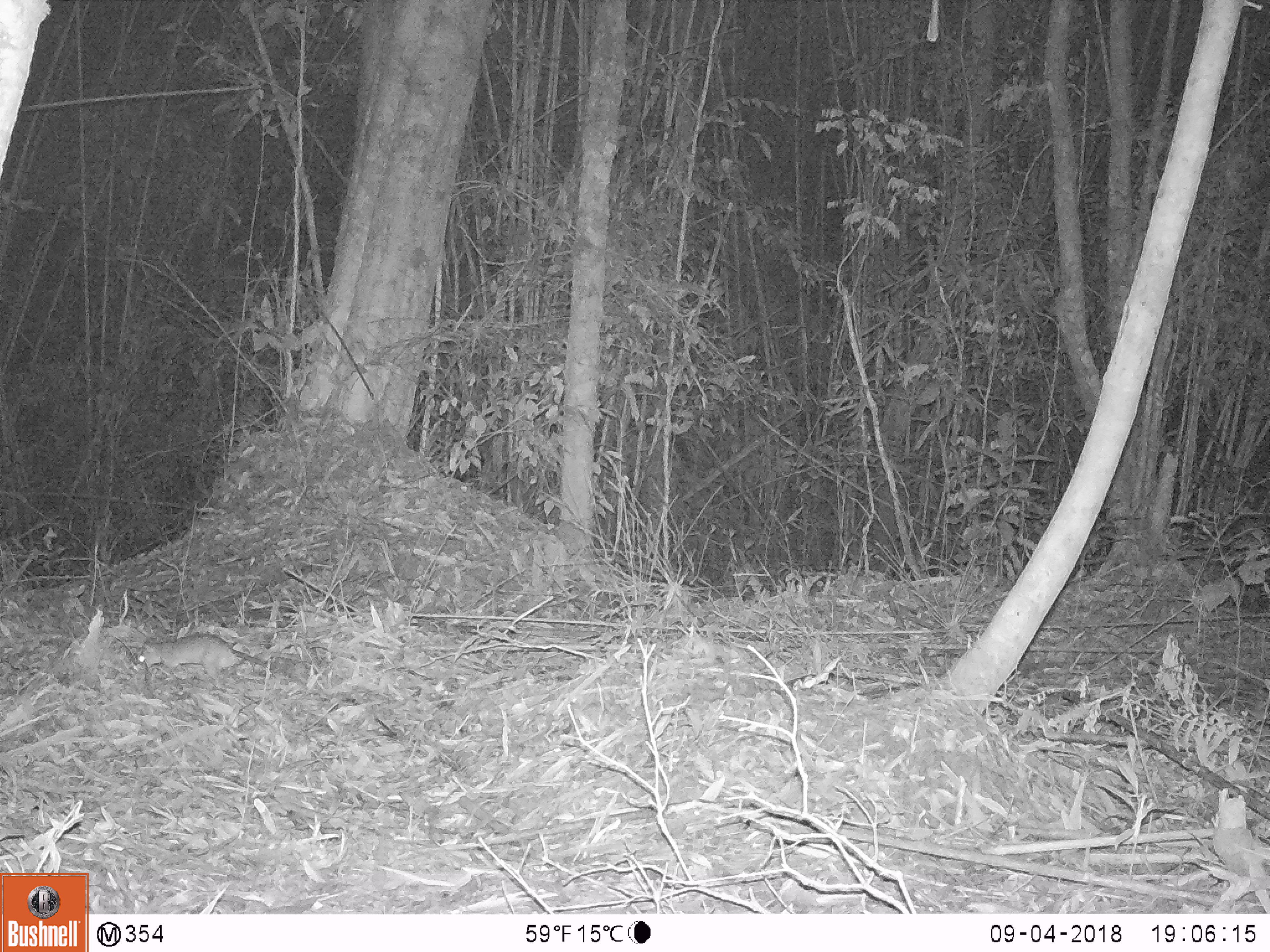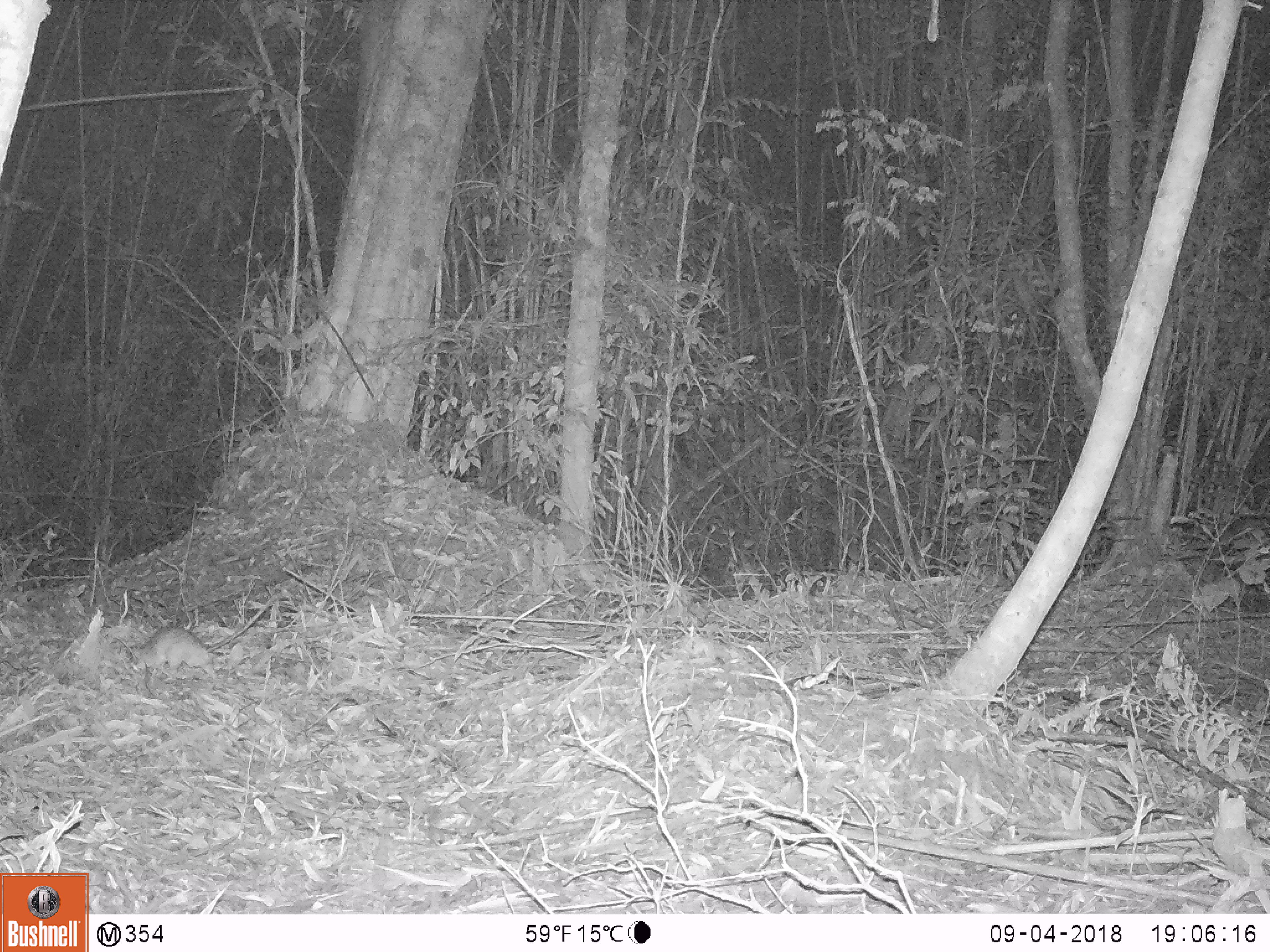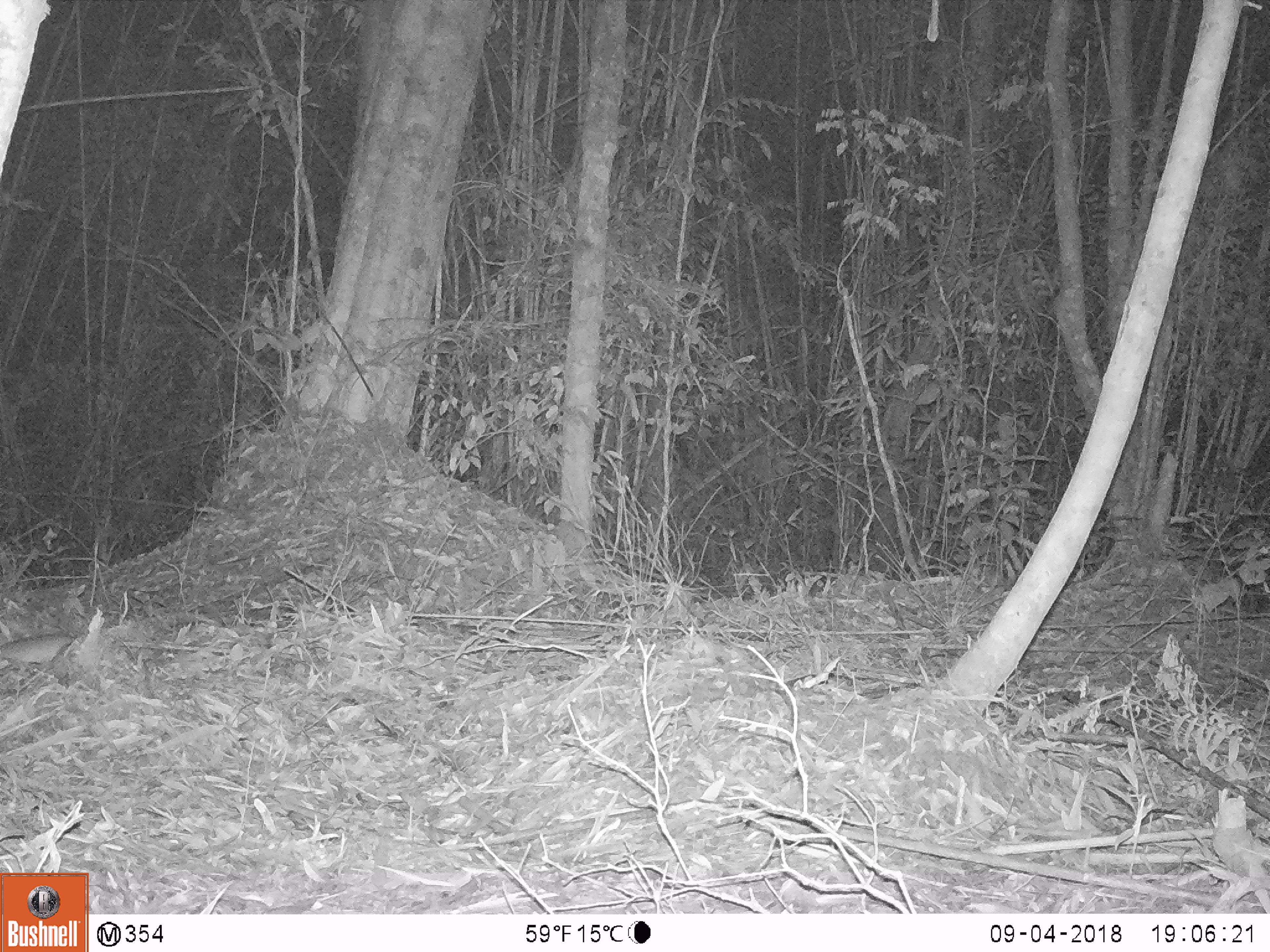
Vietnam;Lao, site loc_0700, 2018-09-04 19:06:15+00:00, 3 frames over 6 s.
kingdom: Animalia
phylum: Chordata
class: Mammalia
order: Rodentia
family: Muridae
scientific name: Muridae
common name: old-world mice and rats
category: unidentified murid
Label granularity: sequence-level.